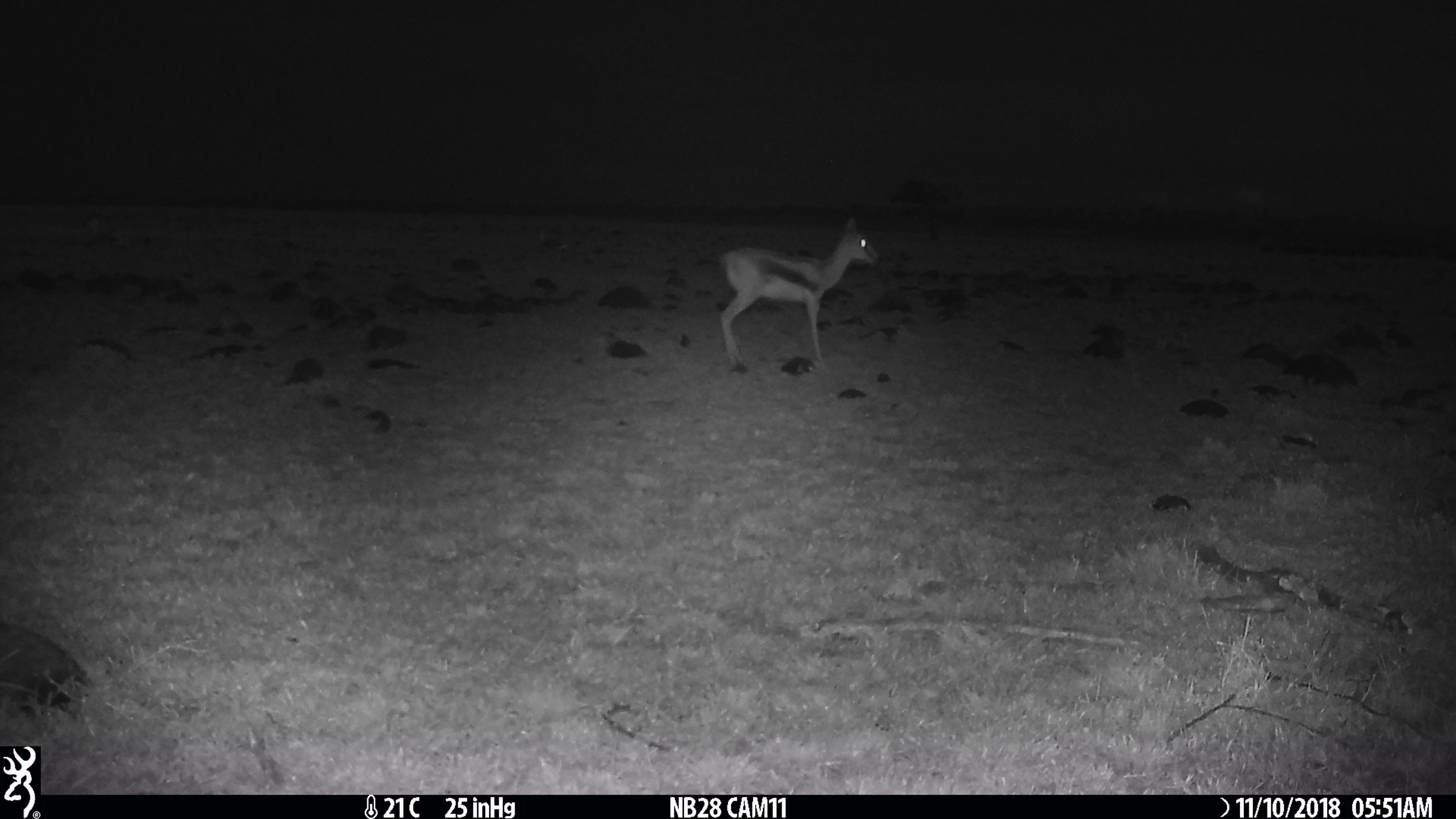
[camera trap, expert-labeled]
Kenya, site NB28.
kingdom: Animalia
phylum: Chordata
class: Mammalia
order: Artiodactyla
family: Bovidae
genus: Eudorcas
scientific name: Eudorcas thomsonii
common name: thomon's gazelle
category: gazelle thomsons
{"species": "gazelle thomsons (thomon's gazelle) (Eudorcas thomsonii)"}